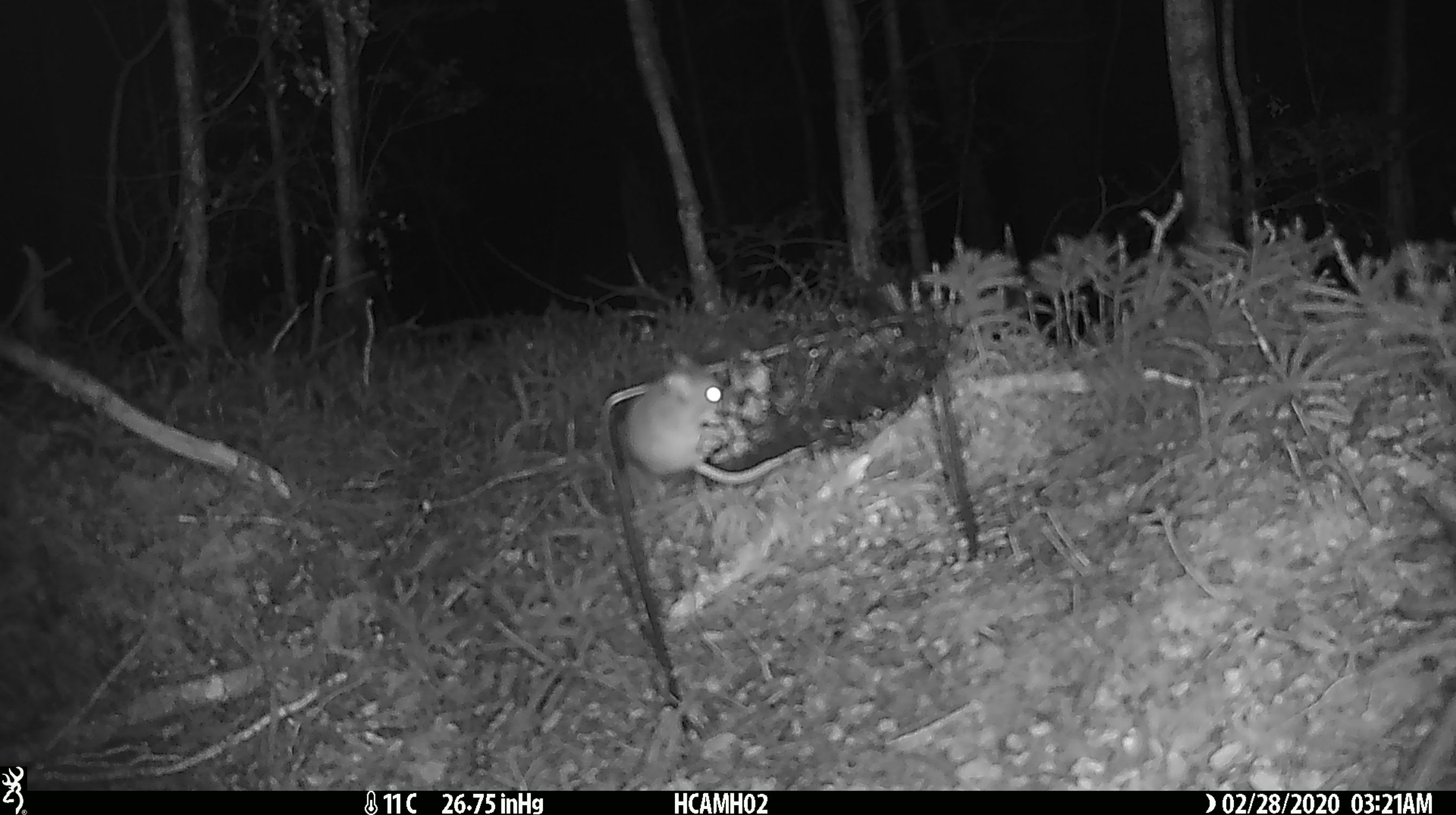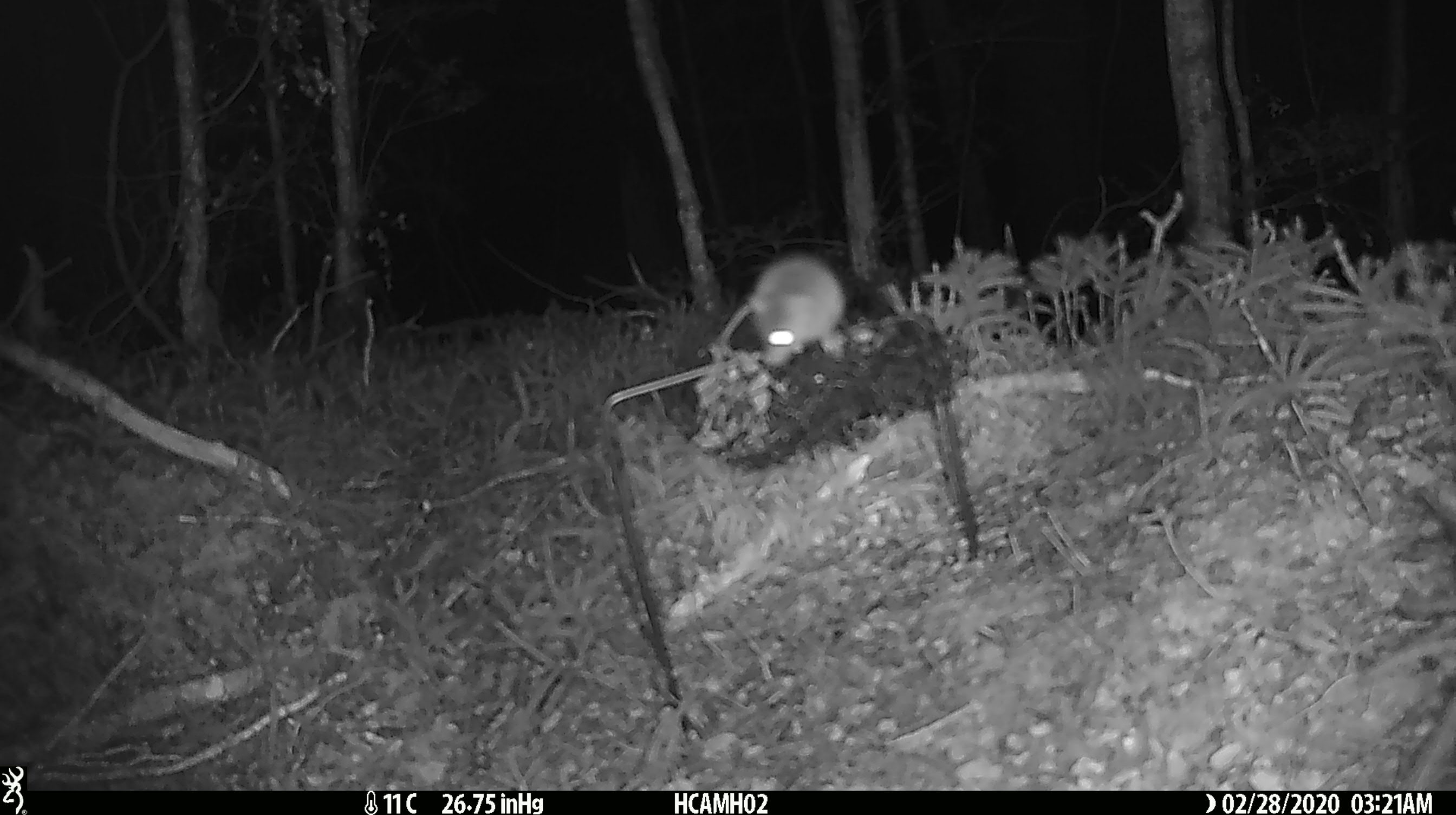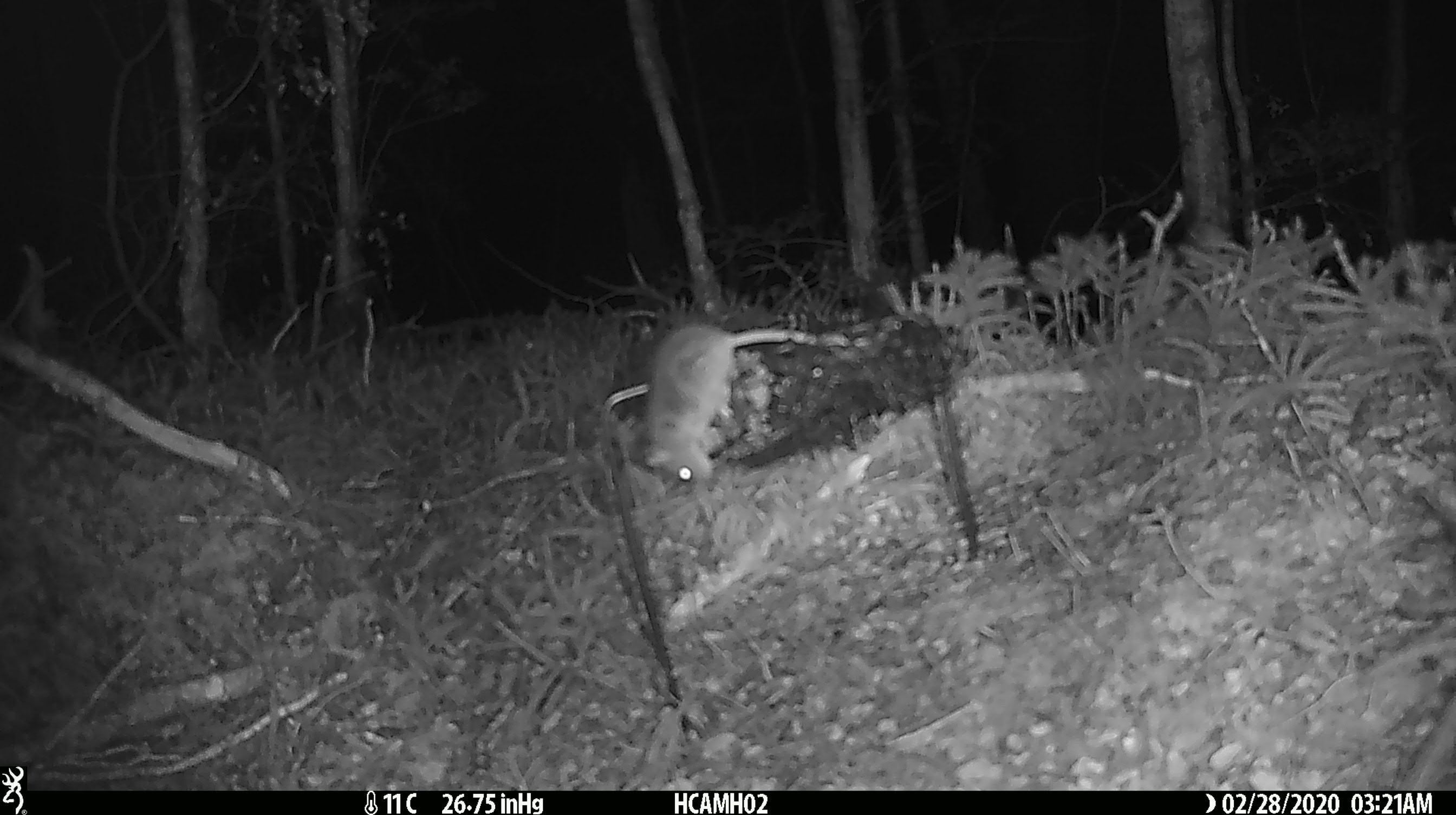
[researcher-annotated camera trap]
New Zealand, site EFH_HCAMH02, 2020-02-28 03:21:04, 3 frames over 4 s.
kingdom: Animalia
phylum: Chordata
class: Mammalia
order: Rodentia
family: Muridae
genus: Mus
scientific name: Mus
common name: mouse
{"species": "mouse (Mus)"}